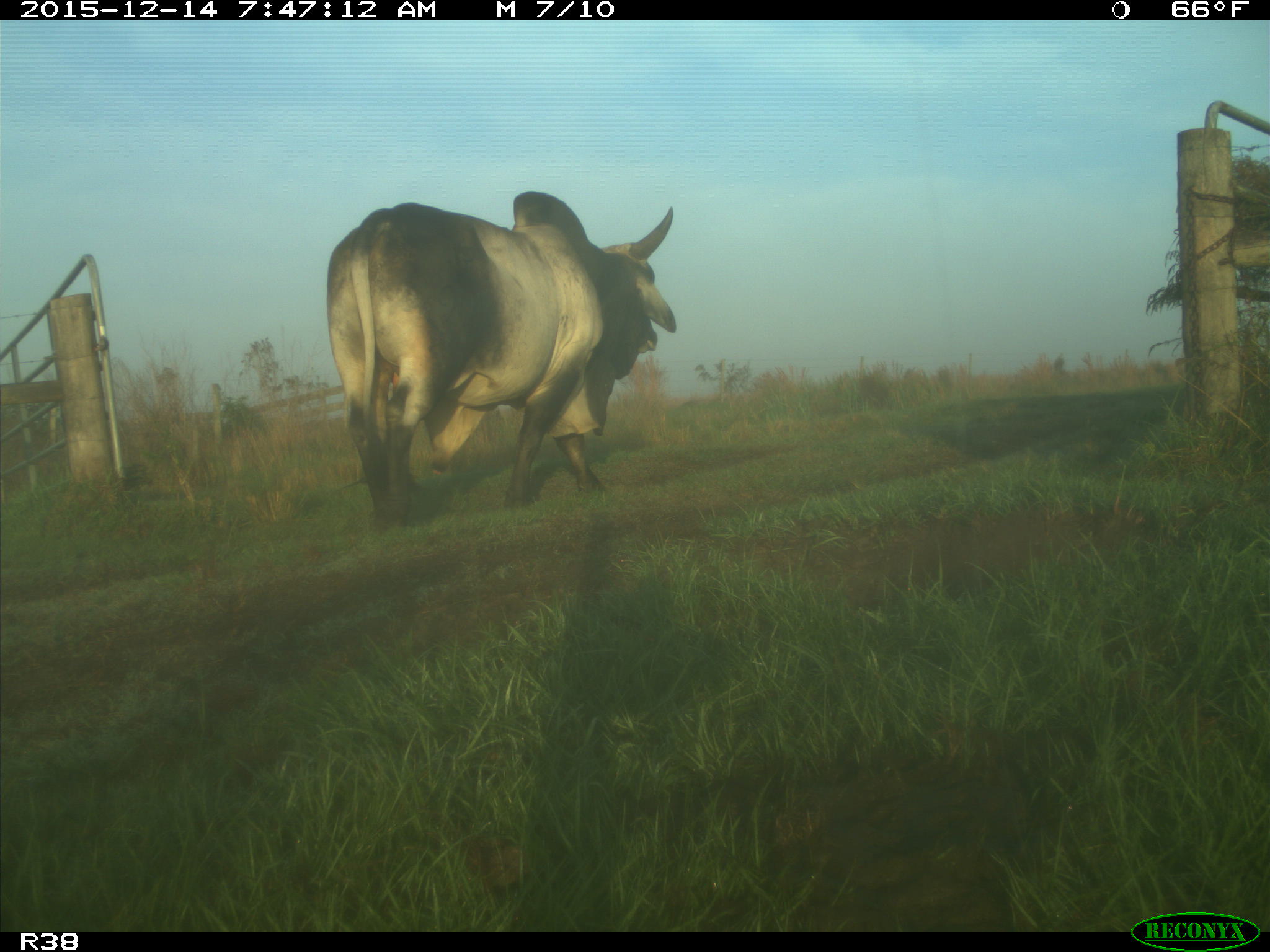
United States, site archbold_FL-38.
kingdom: Animalia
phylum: Chordata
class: Mammalia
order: Artiodactyla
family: Bovidae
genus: Bos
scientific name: Bos taurus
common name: domestic cow